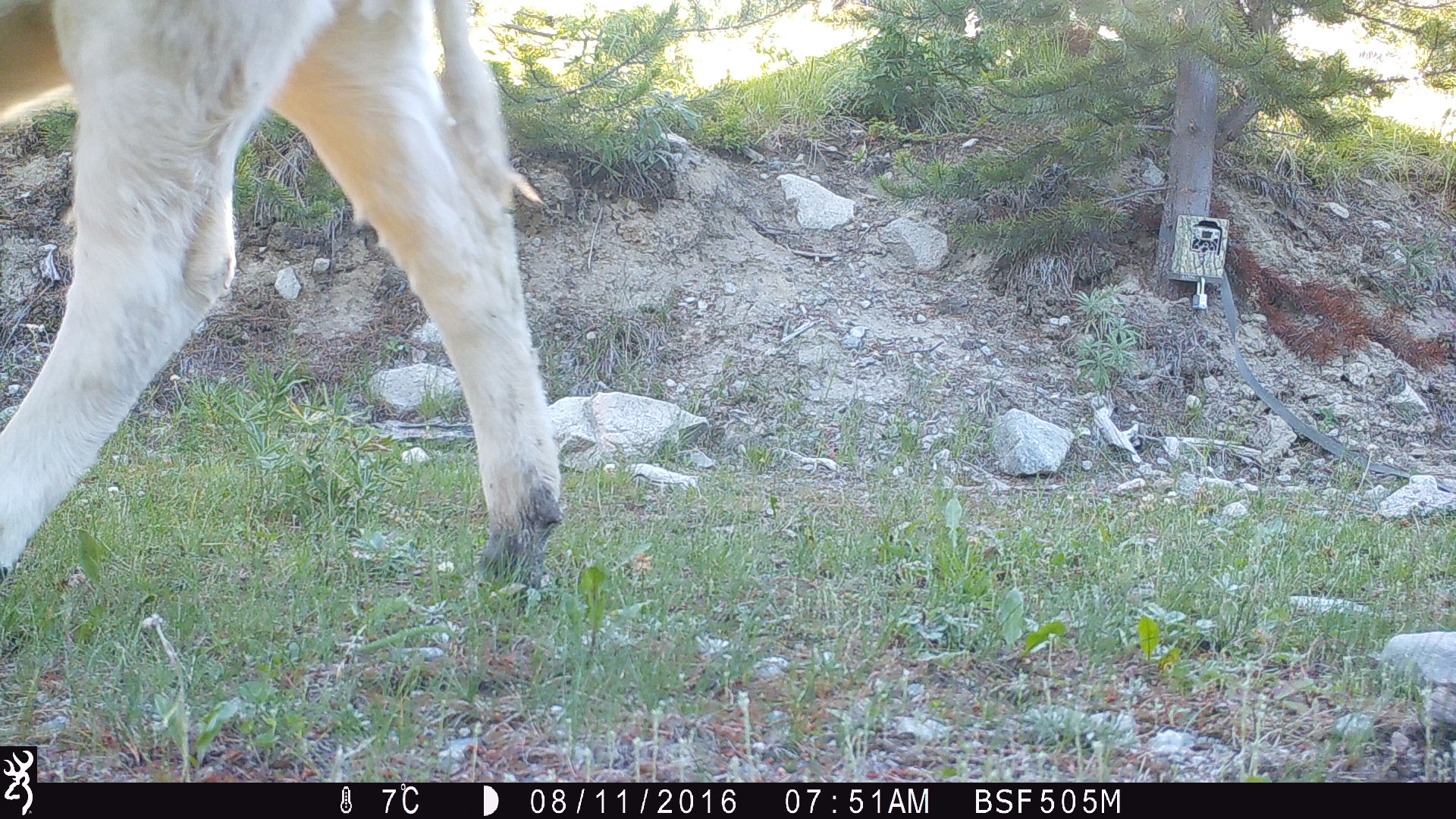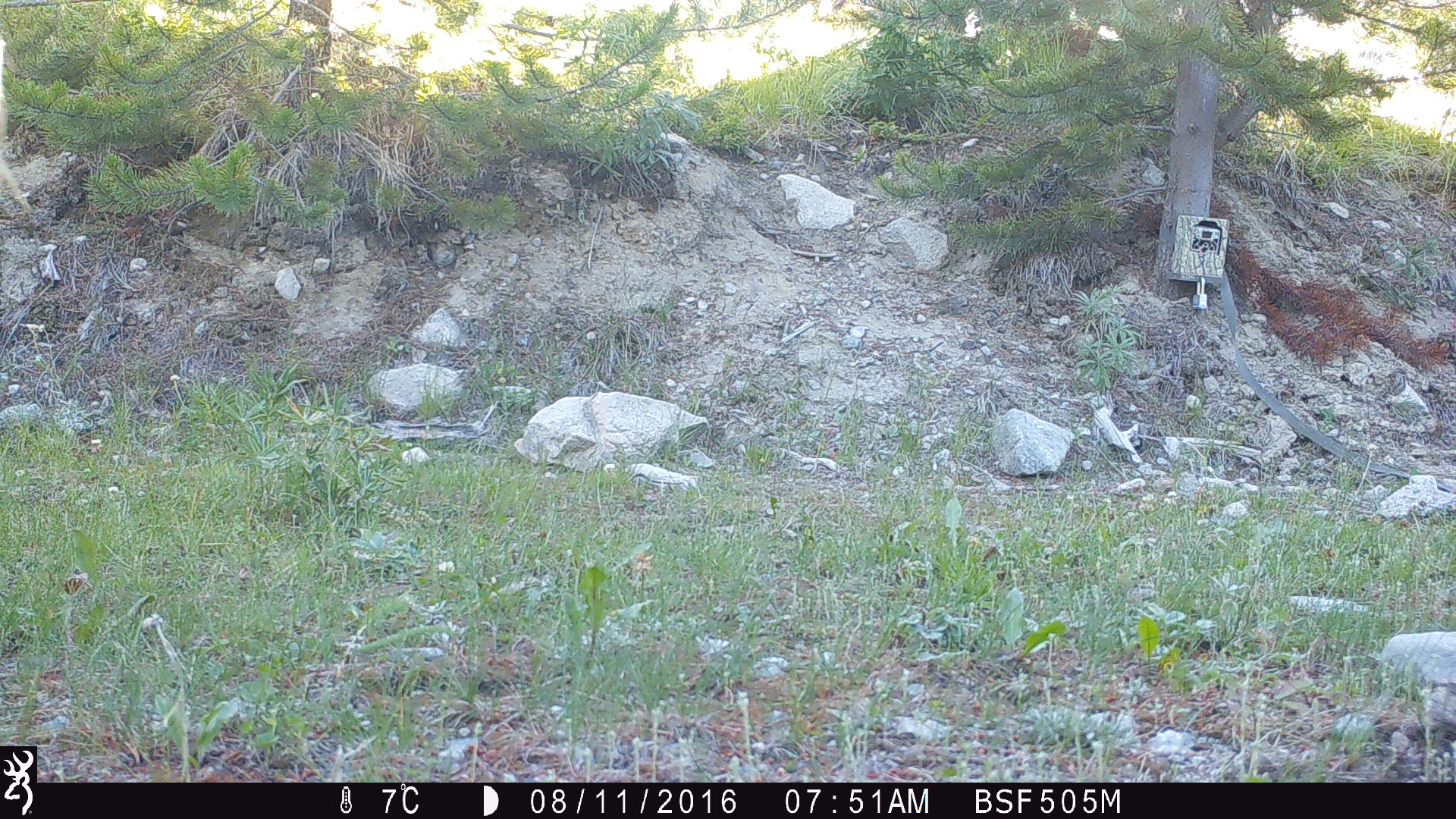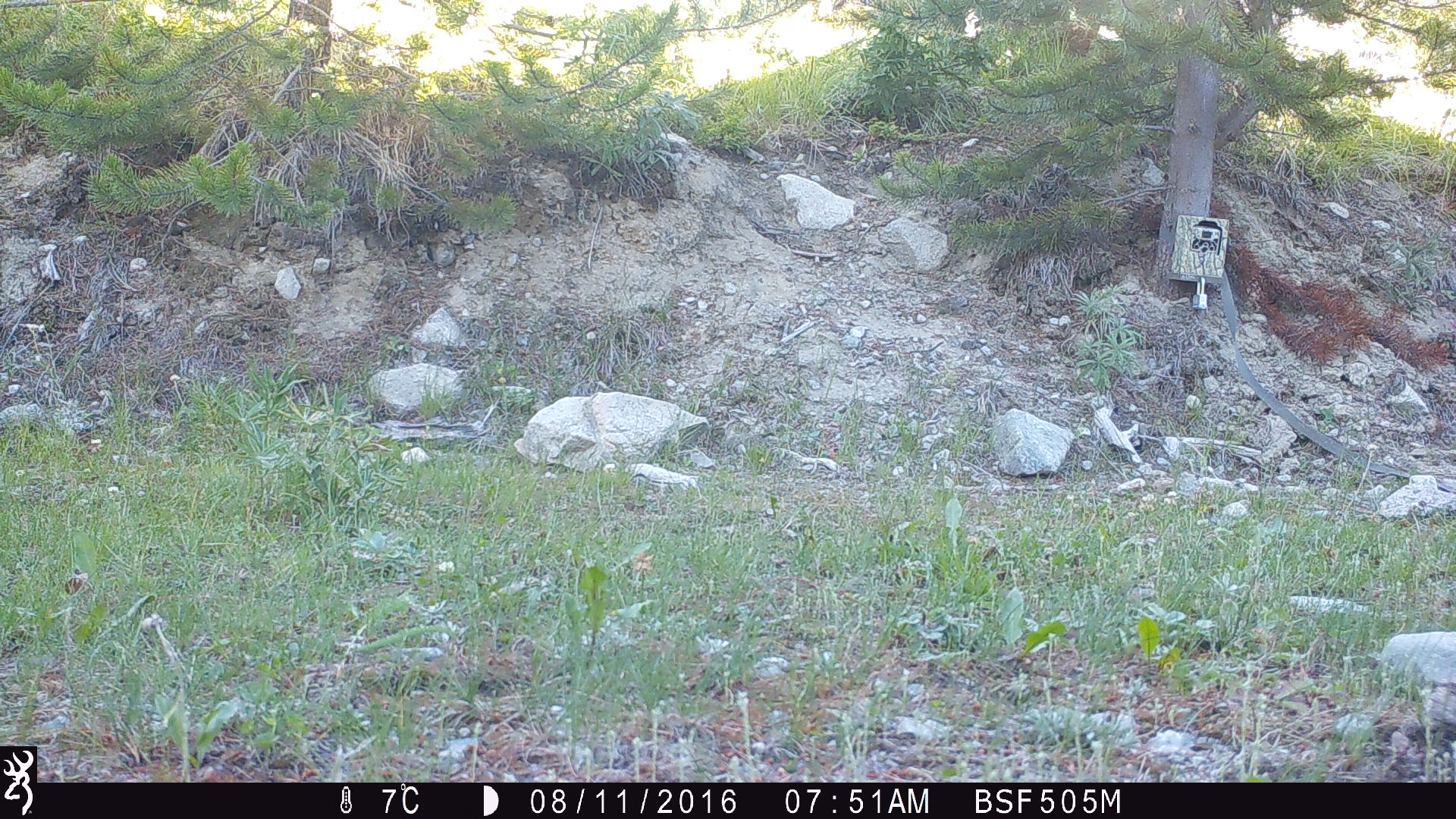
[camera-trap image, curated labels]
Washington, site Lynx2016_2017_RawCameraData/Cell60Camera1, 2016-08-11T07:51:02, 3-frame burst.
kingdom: Animalia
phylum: Chordata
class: Mammalia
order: Artiodactyla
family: Bovidae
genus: Bos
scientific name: Bos taurus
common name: domestic cattle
Domestic cattle (Bos taurus). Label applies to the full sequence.